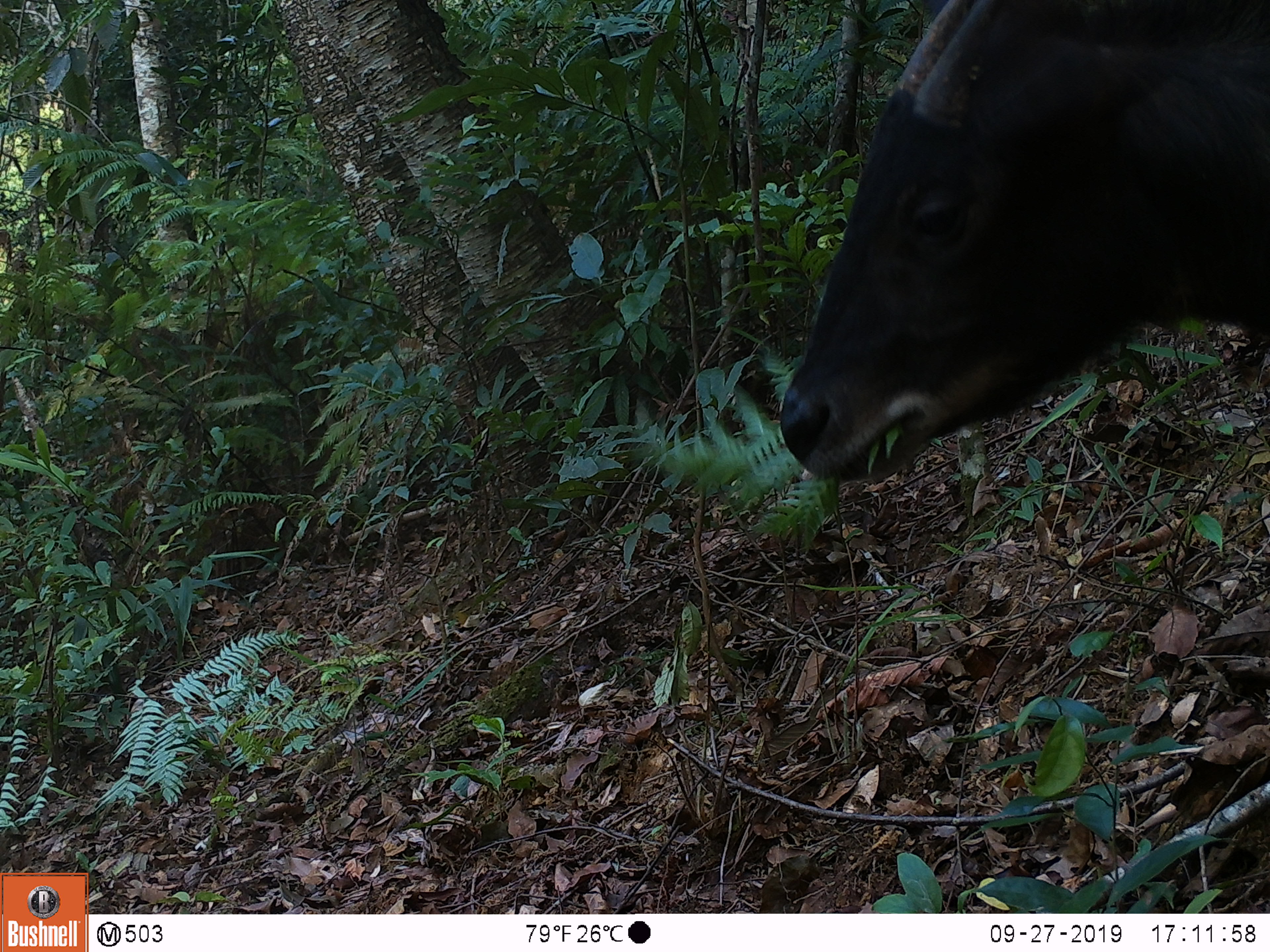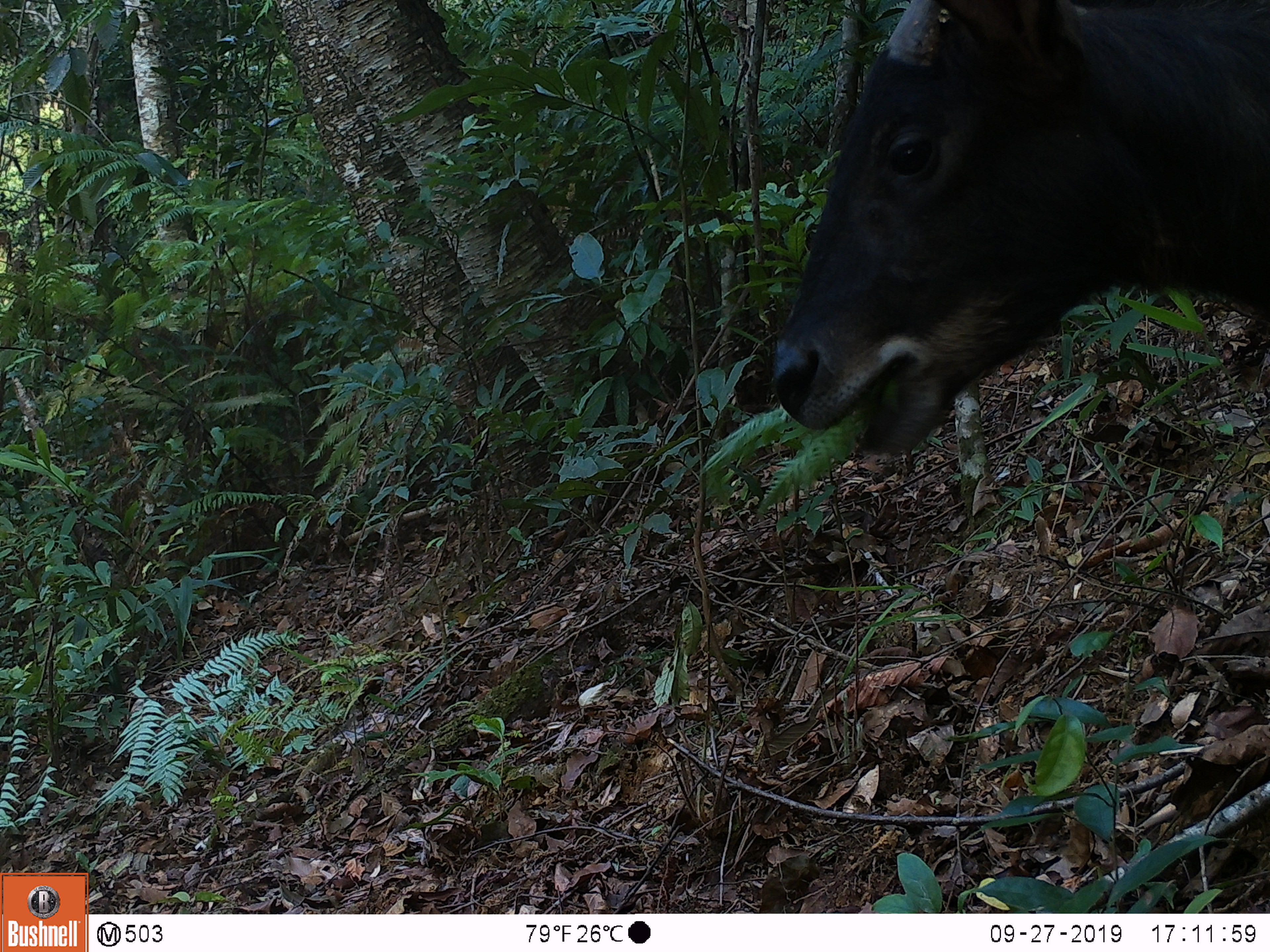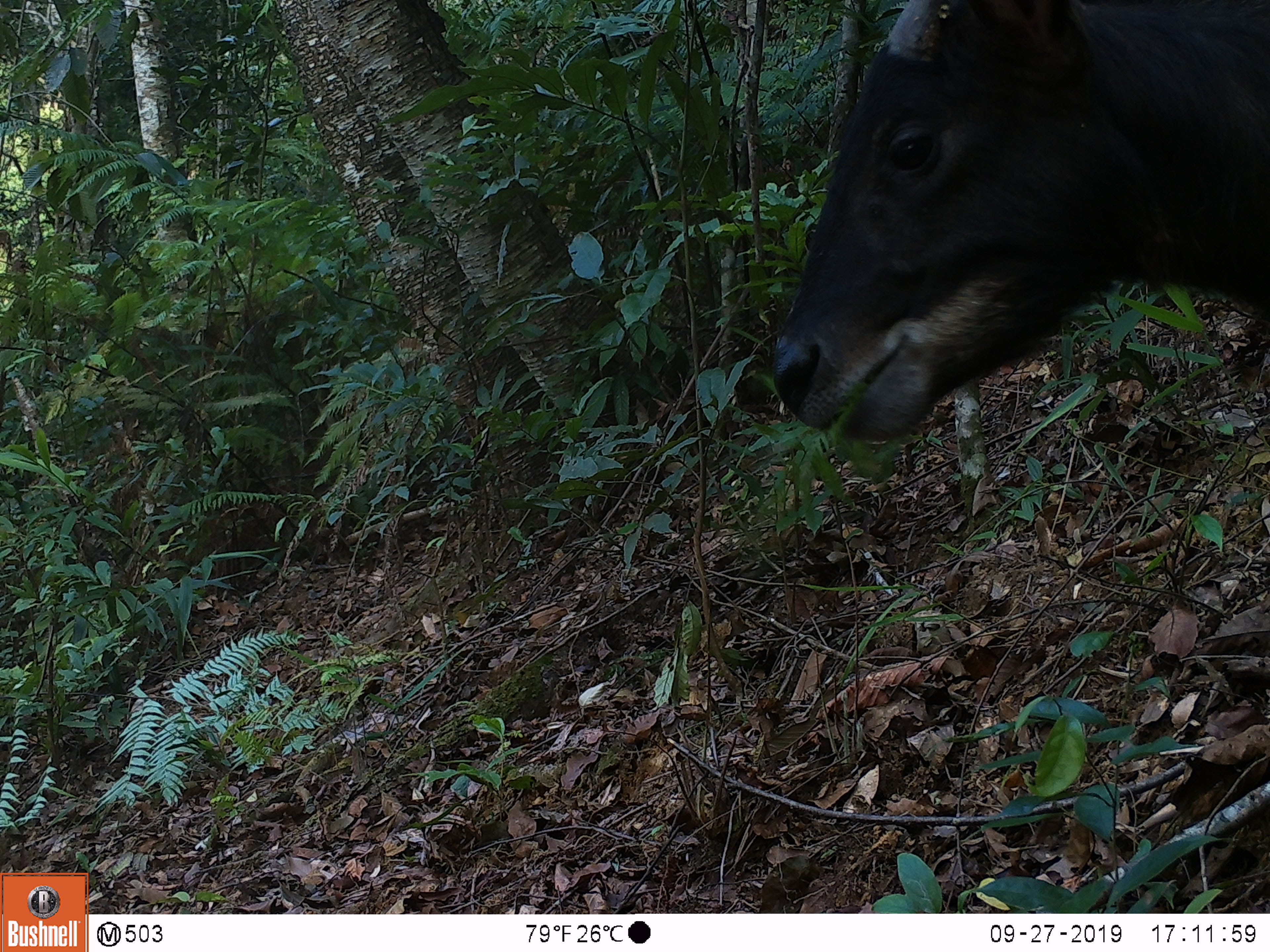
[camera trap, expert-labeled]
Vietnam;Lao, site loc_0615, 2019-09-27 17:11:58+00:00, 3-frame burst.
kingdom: Animalia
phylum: Chordata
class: Mammalia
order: Artiodactyla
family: Bovidae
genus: Capricornis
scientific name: Capricornis sumatraensis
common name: chinese serow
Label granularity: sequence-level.